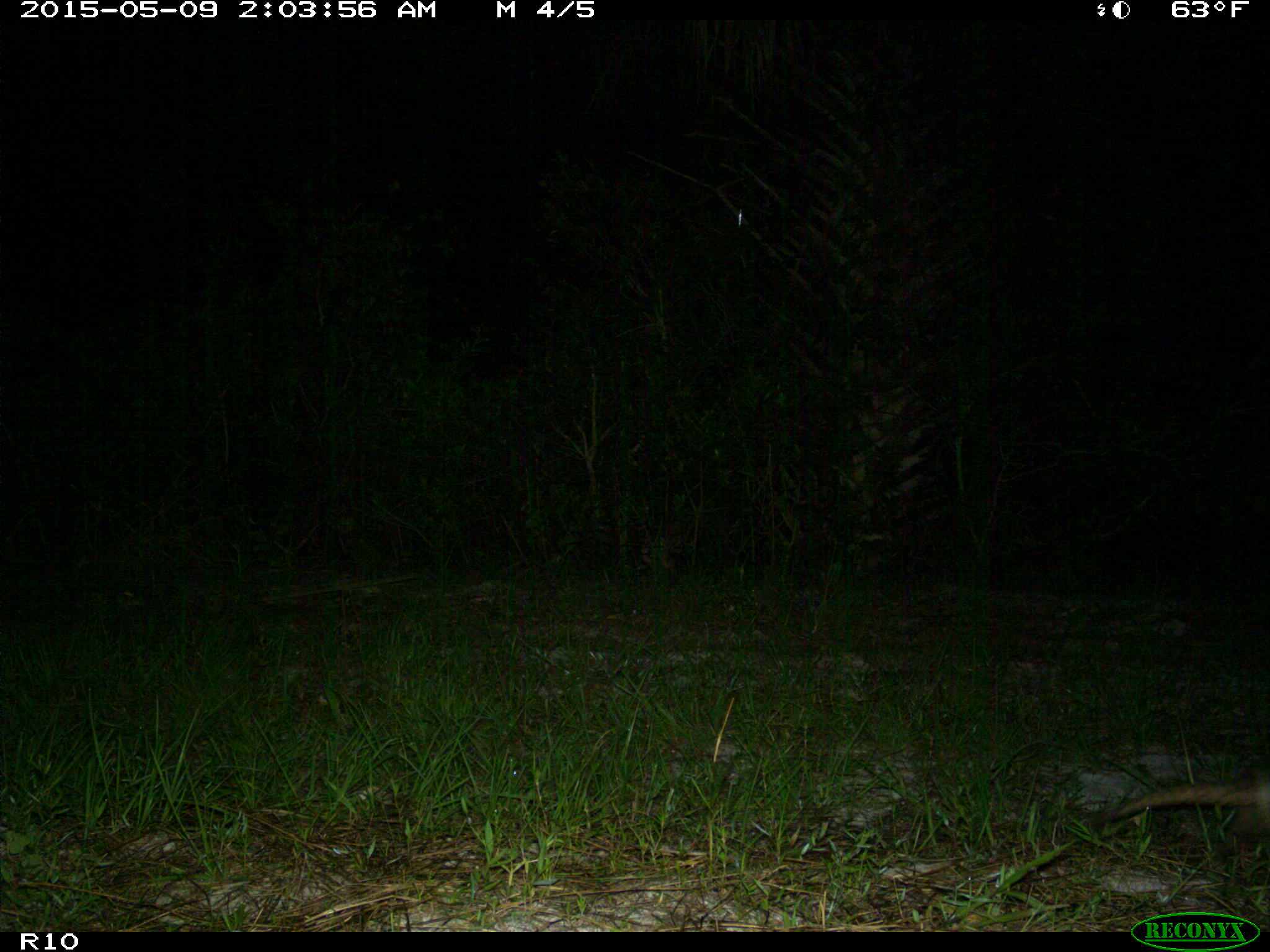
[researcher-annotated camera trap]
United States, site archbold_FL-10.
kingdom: Animalia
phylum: Chordata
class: Mammalia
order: Cingulata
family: Dasypodidae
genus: Dasypus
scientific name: Dasypus novemcinctus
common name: nine-banded armadillo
Dasypus novemcinctus (nine-banded armadillo).